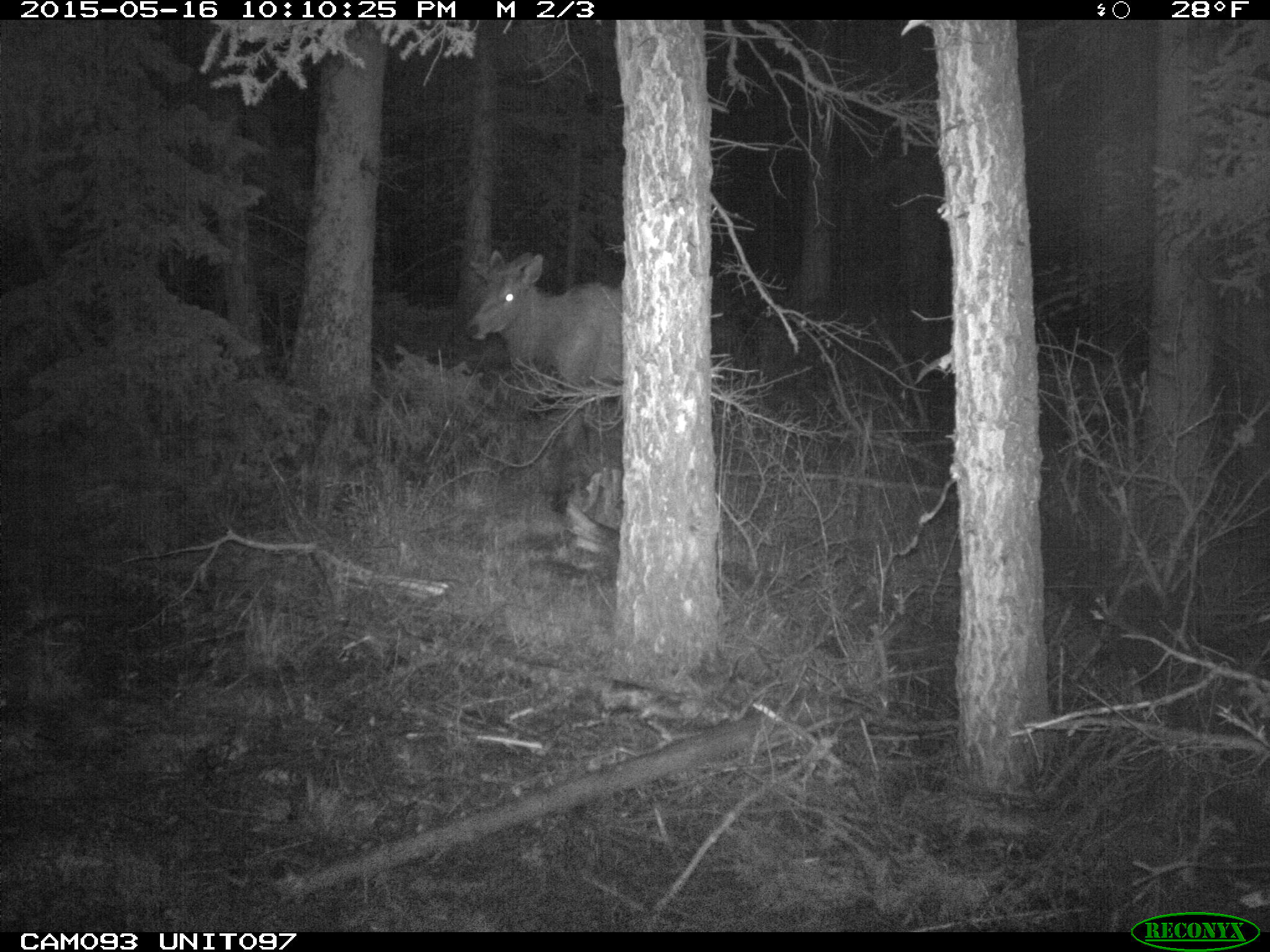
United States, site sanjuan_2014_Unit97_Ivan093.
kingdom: Animalia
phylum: Chordata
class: Mammalia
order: Artiodactyla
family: Cervidae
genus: Cervus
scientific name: Cervus elaphus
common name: red deer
Cervus elaphus (red deer).